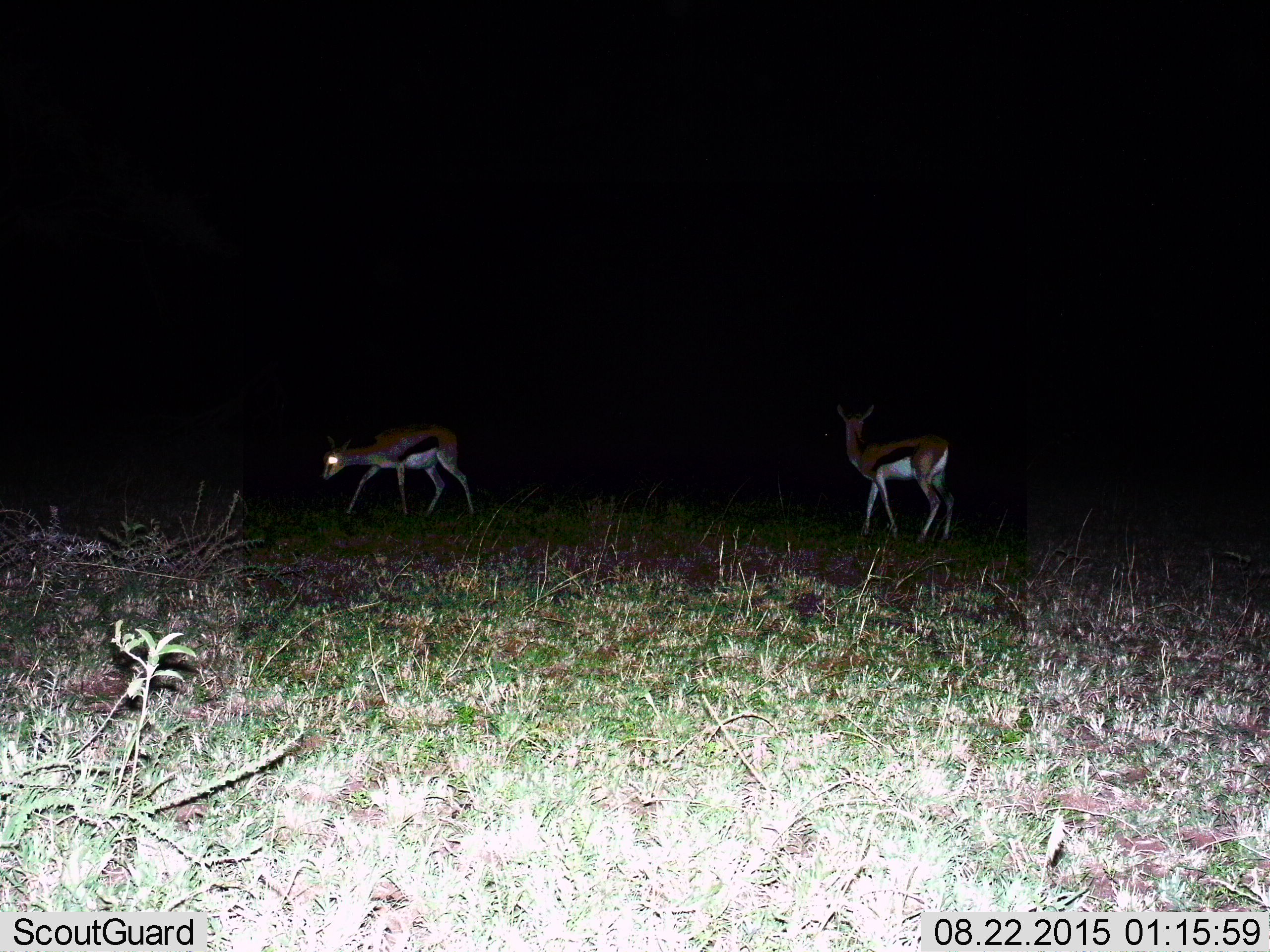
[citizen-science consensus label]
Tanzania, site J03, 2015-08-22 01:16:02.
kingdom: Animalia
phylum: Chordata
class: Mammalia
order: Artiodactyla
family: Bovidae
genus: Eudorcas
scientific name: Eudorcas thomsonii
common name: thomson's gazelle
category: gazellethomsons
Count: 2.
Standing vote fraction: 80%.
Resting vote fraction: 0%.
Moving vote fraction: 80%.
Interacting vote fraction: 0%.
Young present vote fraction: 0%.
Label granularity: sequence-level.